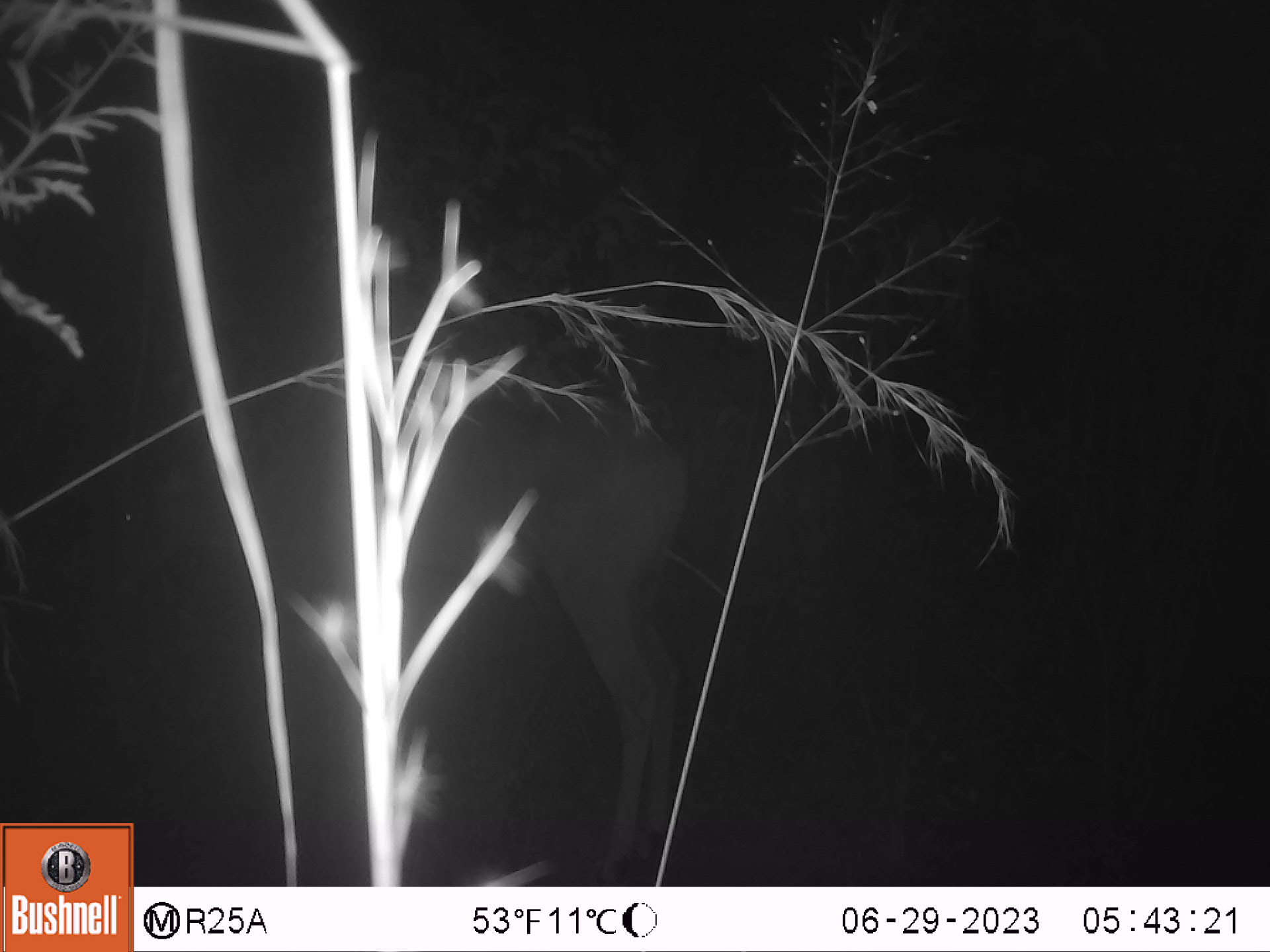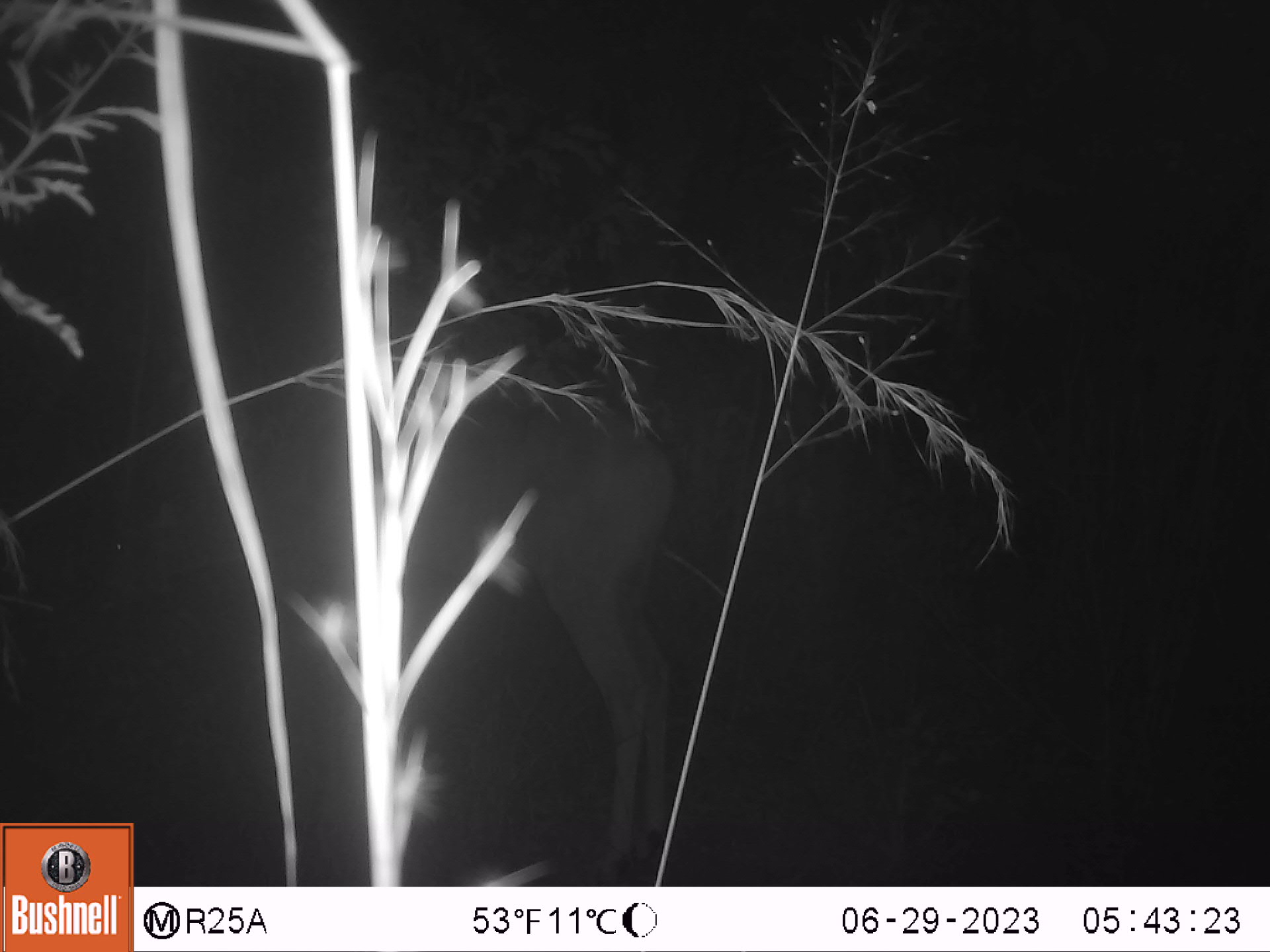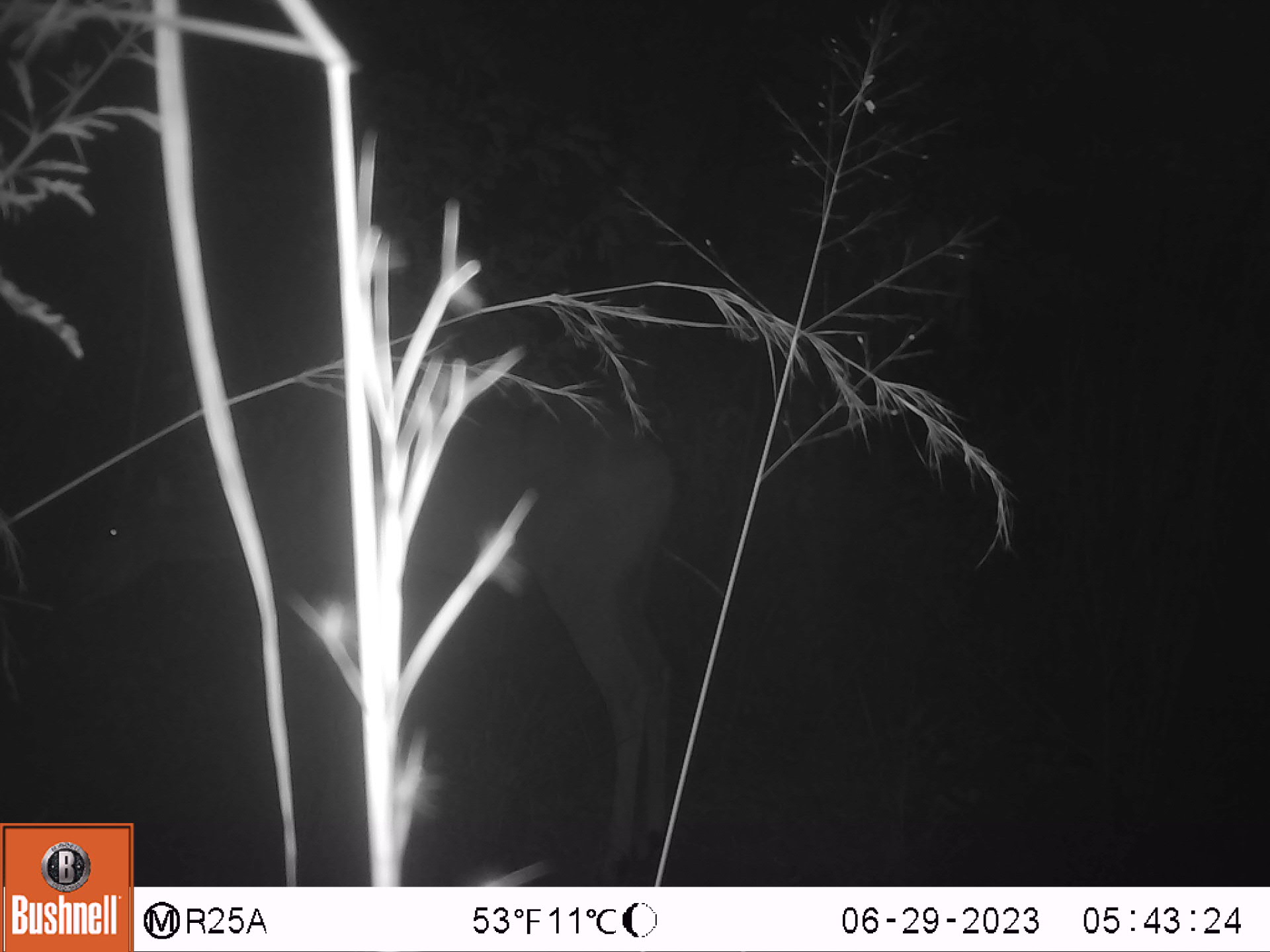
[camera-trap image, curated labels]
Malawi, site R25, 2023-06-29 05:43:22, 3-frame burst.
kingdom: Animalia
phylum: Chordata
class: Mammalia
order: Artiodactyla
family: Bovidae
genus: Tragelaphus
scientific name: Tragelaphus strepsiceros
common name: greater kudu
Greater kudu (Tragelaphus strepsiceros), count 1.